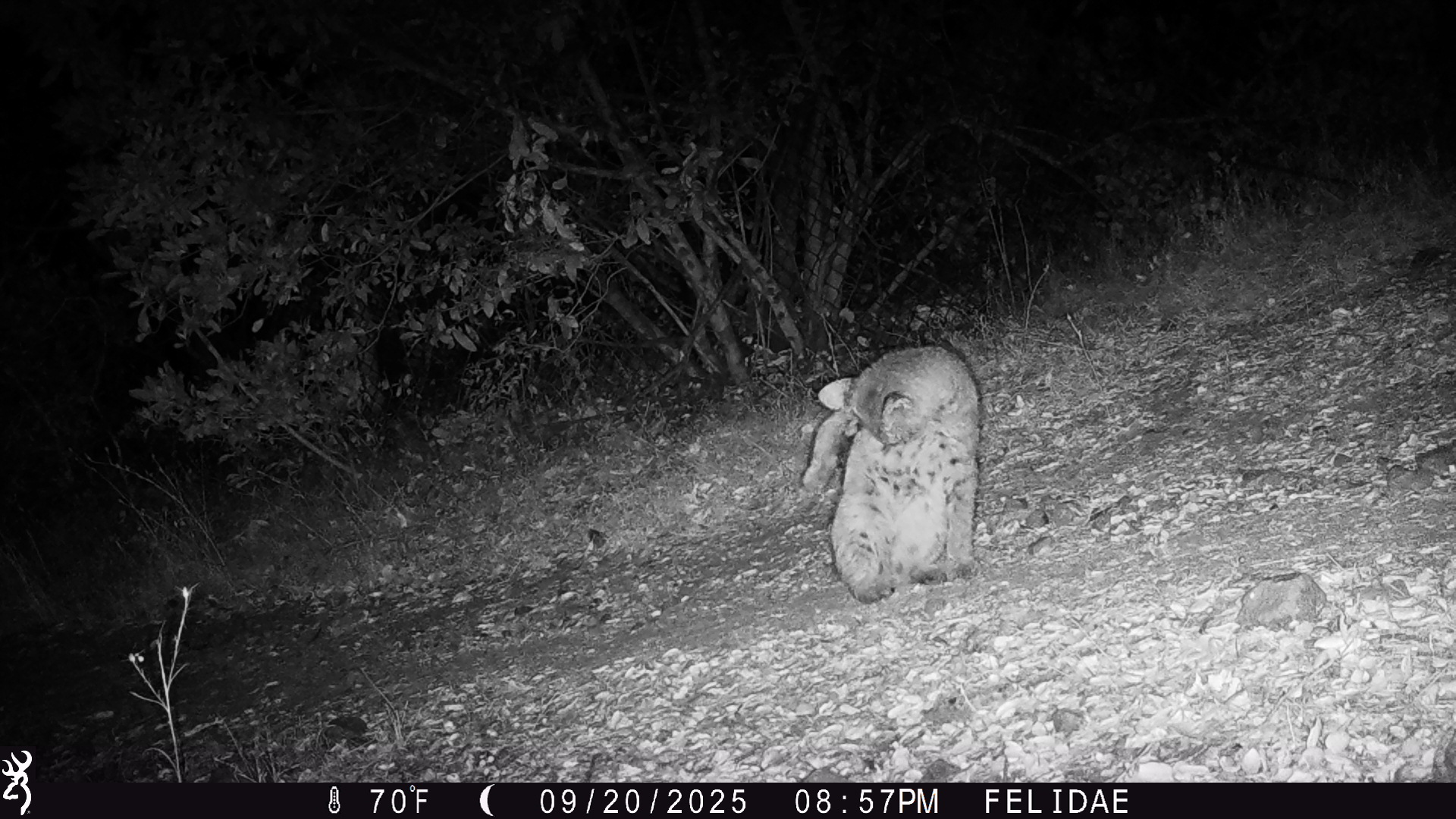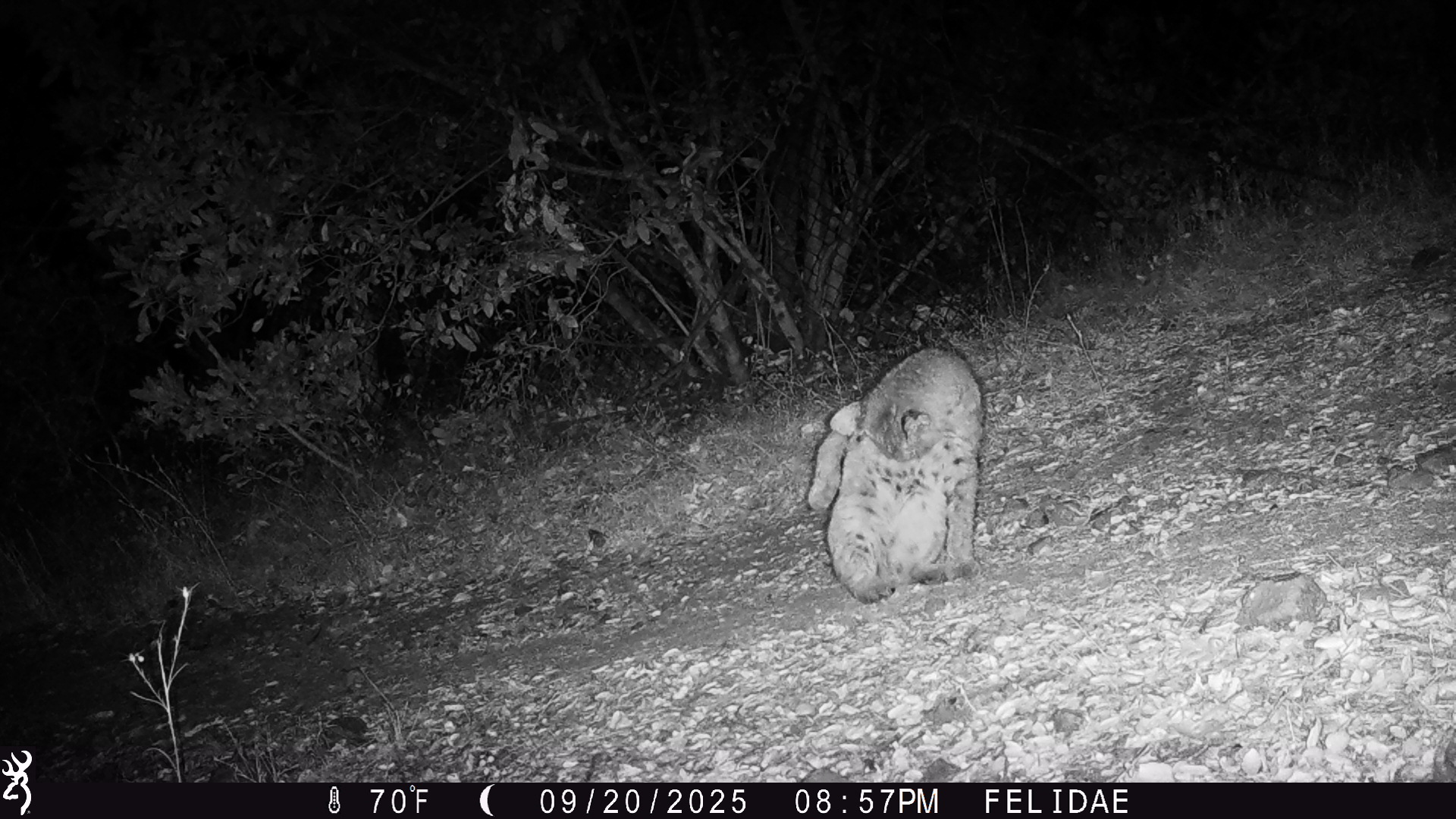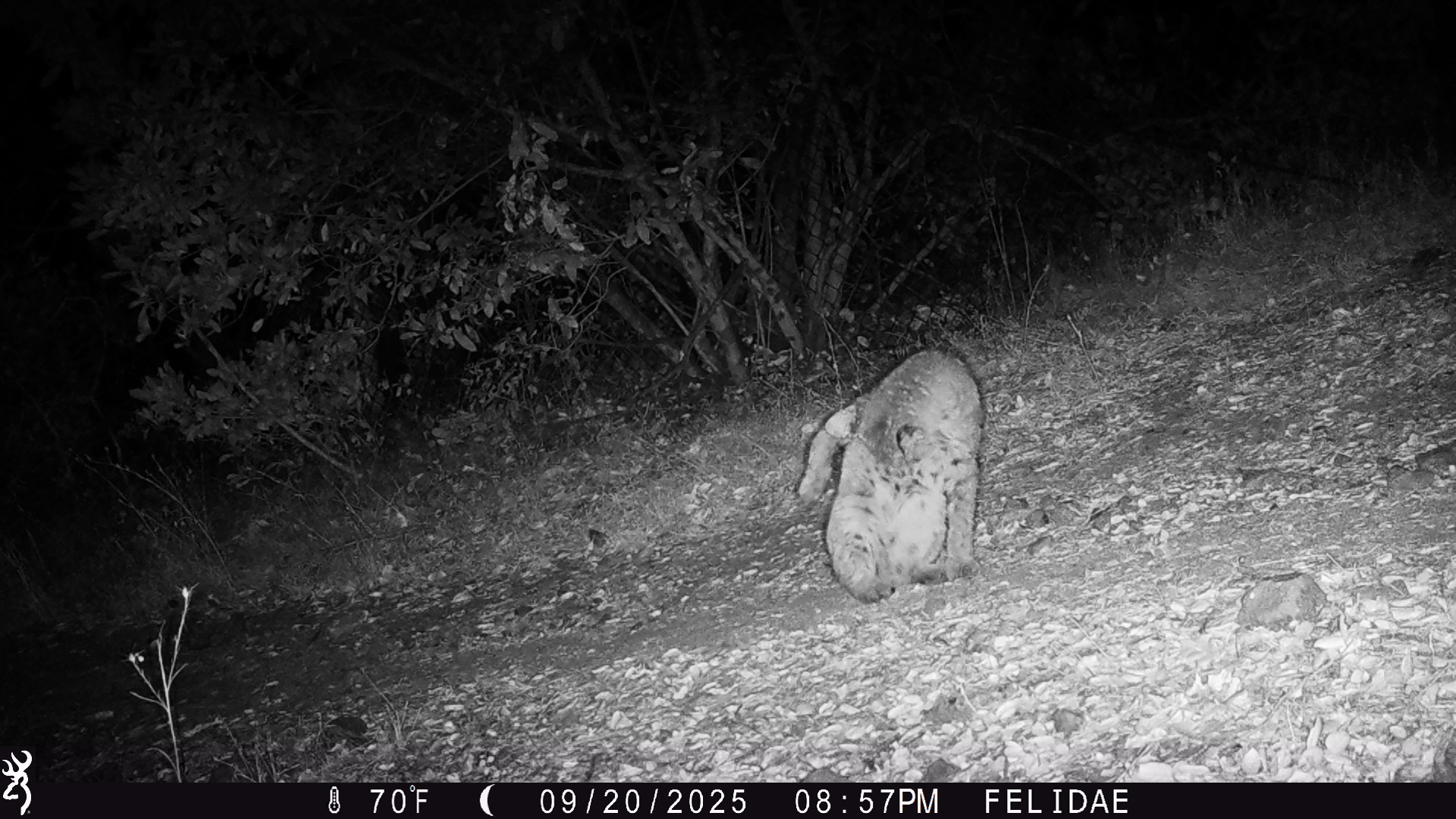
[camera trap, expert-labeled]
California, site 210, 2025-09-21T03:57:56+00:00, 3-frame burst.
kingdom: Animalia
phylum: Chordata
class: Mammalia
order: Carnivora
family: Felidae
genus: Lynx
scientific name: Lynx rufus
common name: bobcat